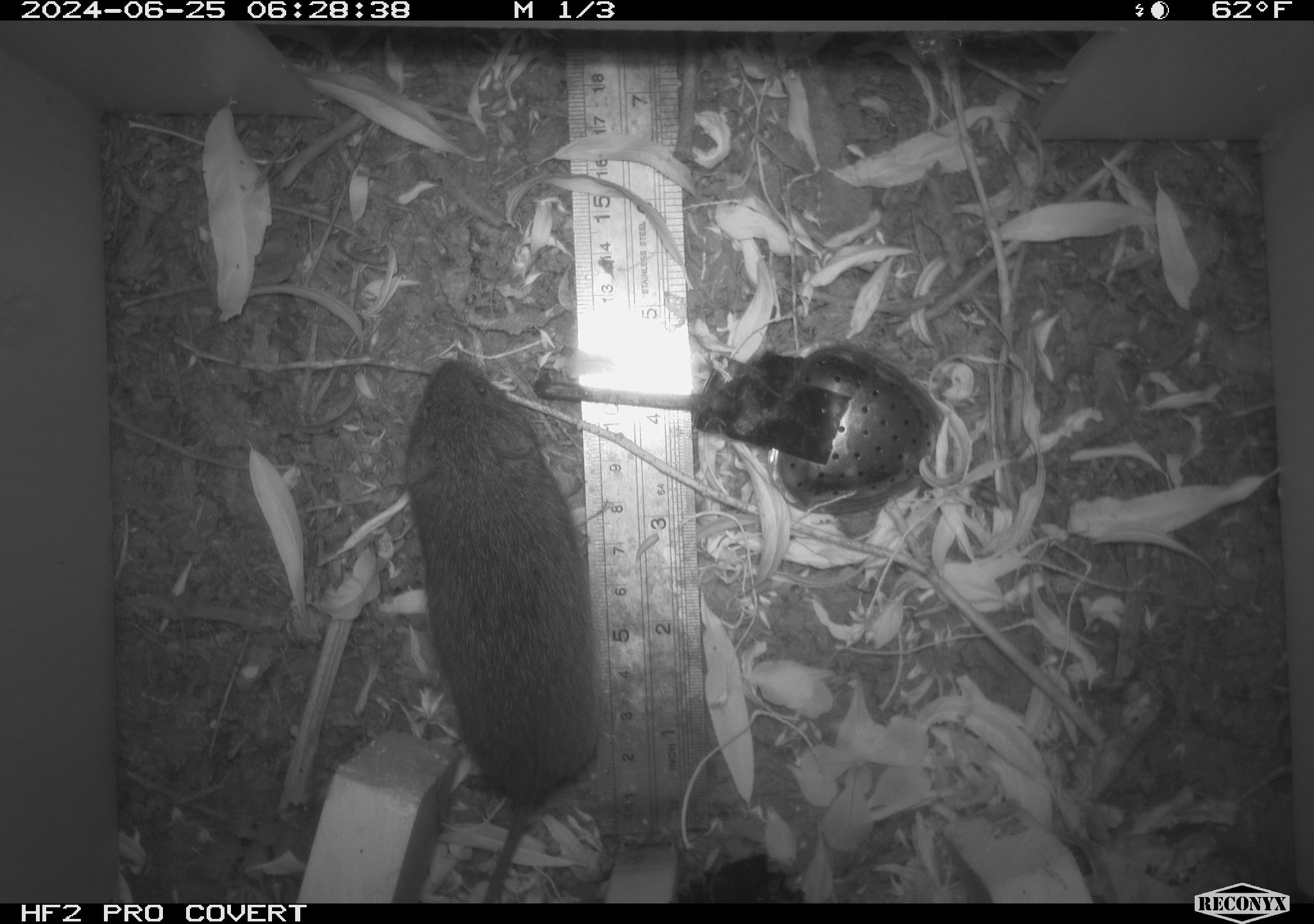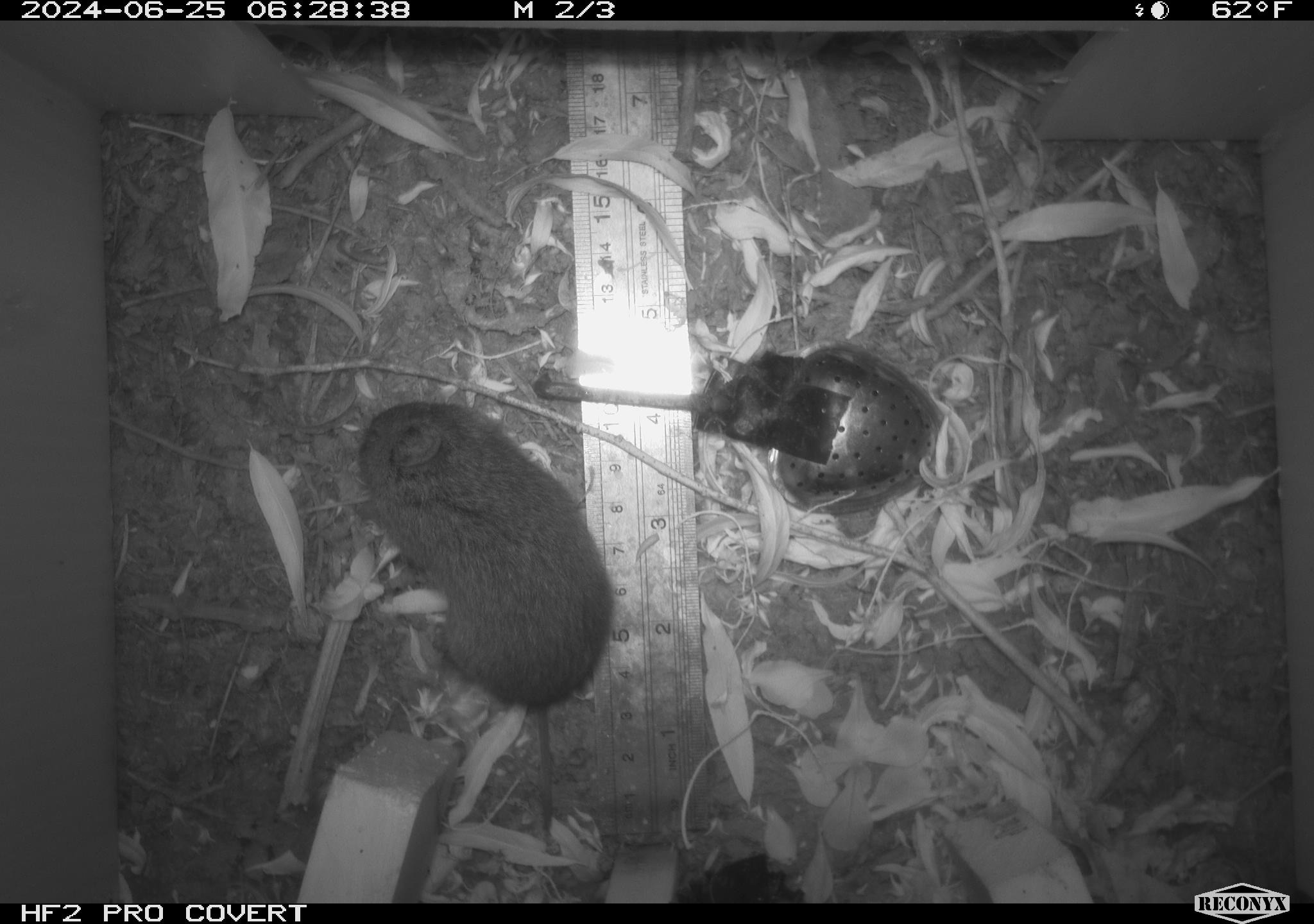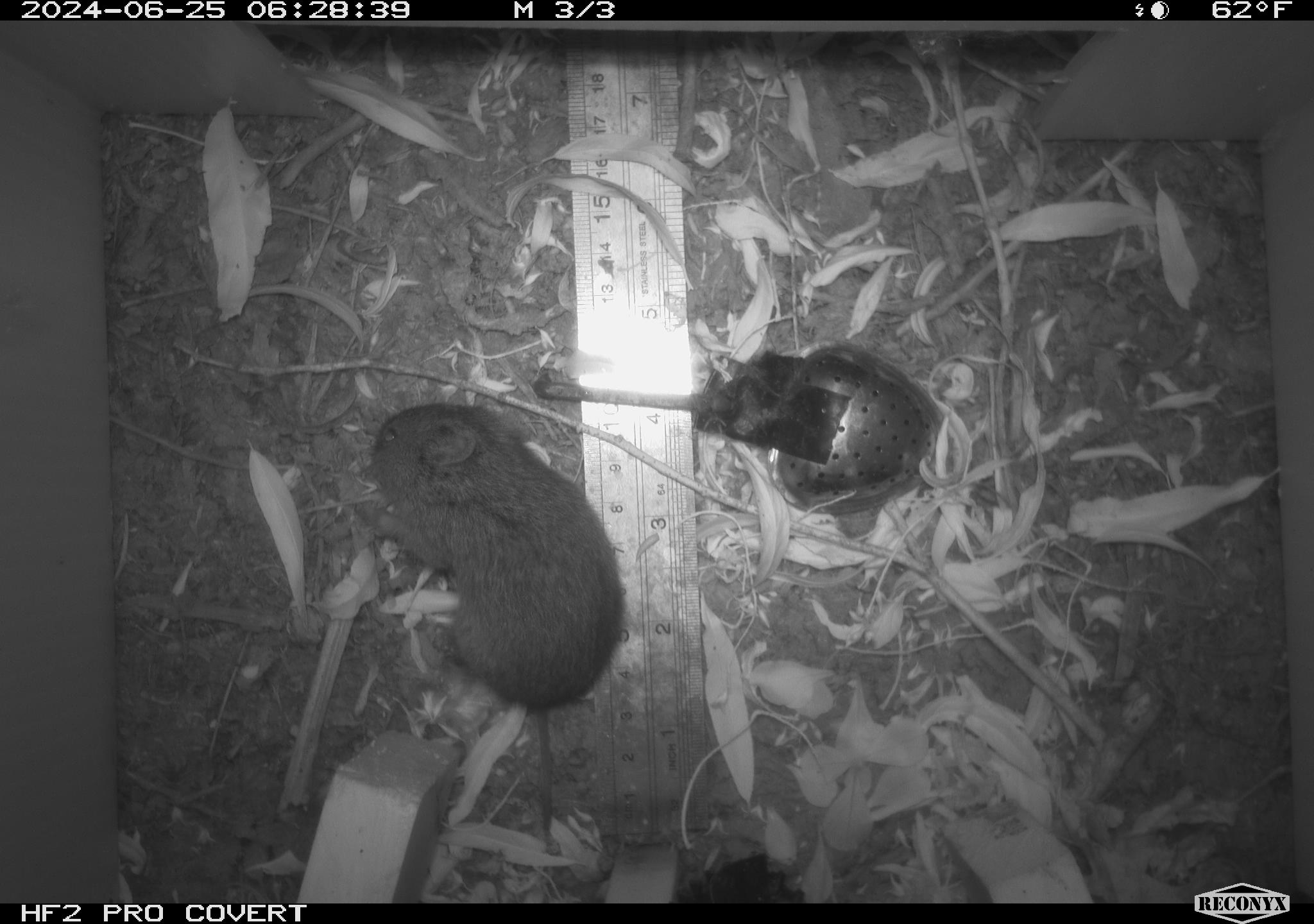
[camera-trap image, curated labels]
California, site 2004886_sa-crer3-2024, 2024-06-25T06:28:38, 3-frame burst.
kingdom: Animalia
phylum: Chordata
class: Mammalia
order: Rodentia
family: Cricetidae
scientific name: Arvicolinae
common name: voles, lemmings, and muskrats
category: arvicolinae subfamily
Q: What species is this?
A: Arvicolinae subfamily (voles, lemmings, and muskrats) (Arvicolinae).